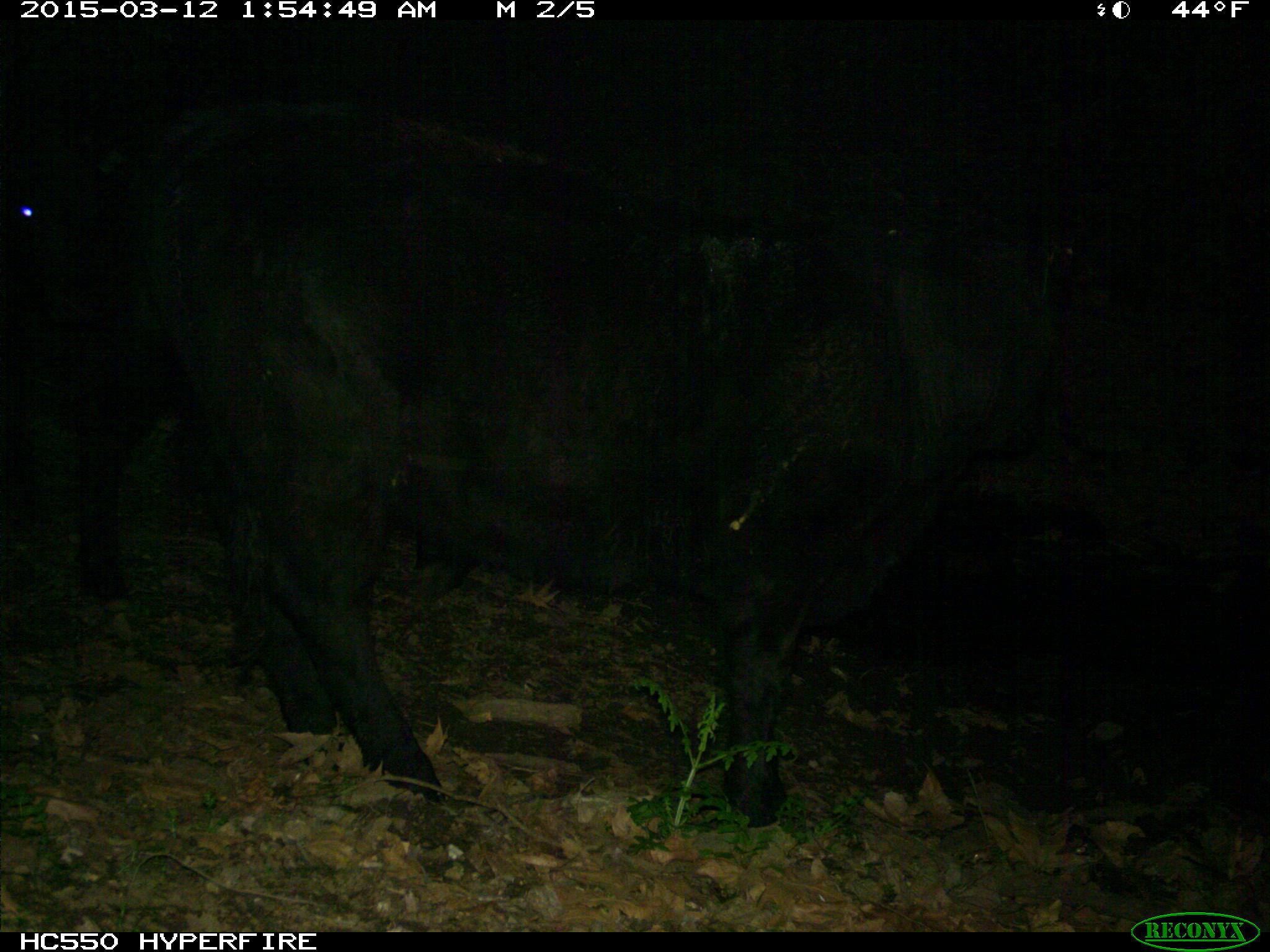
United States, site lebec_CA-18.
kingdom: Animalia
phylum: Chordata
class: Mammalia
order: Artiodactyla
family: Bovidae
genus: Bos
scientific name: Bos taurus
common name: domestic cow